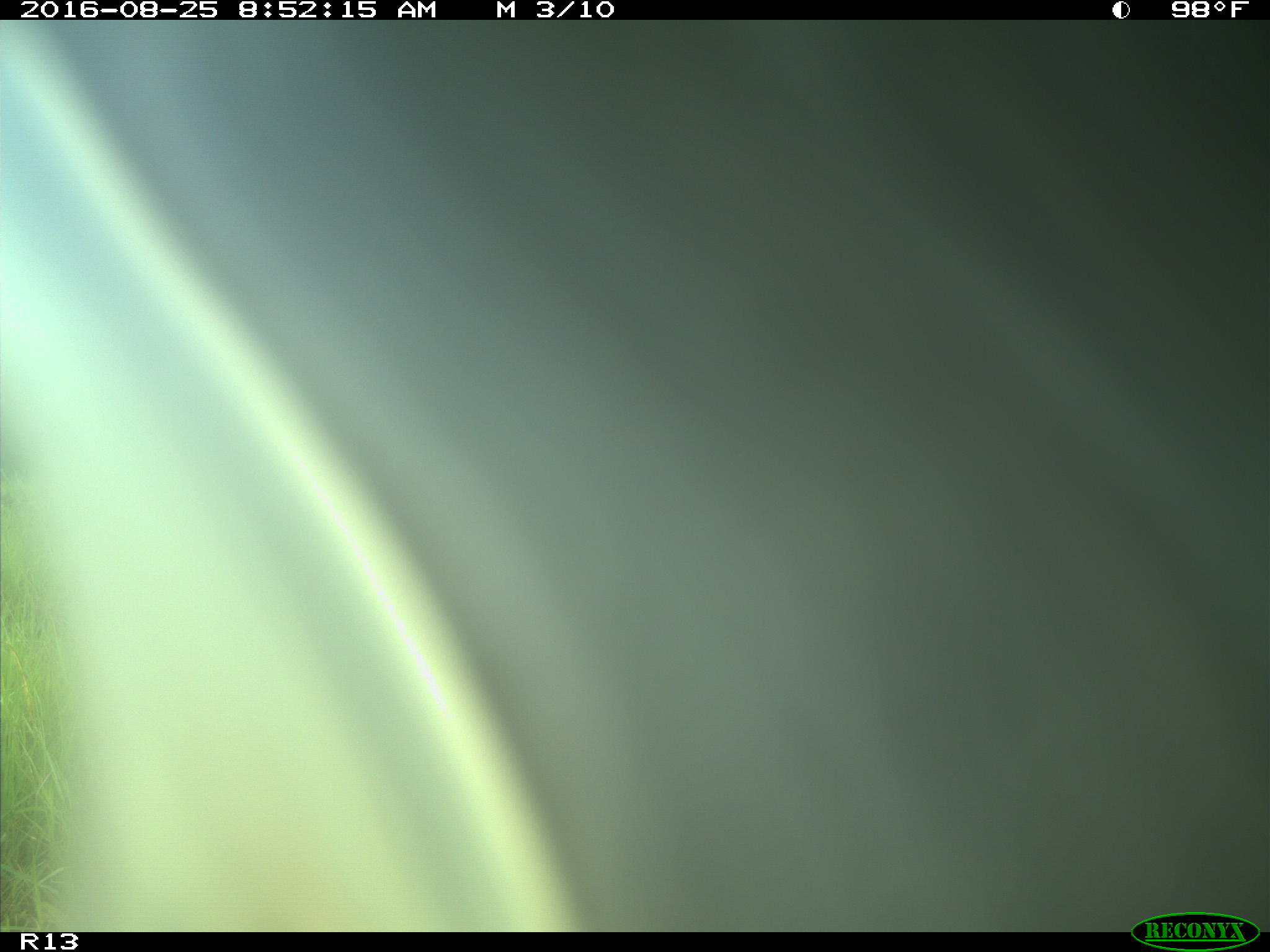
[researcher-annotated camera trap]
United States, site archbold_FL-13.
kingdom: Animalia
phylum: Chordata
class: Mammalia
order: Artiodactyla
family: Bovidae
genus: Bos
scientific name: Bos taurus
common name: domestic cow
Bos taurus (domestic cow).